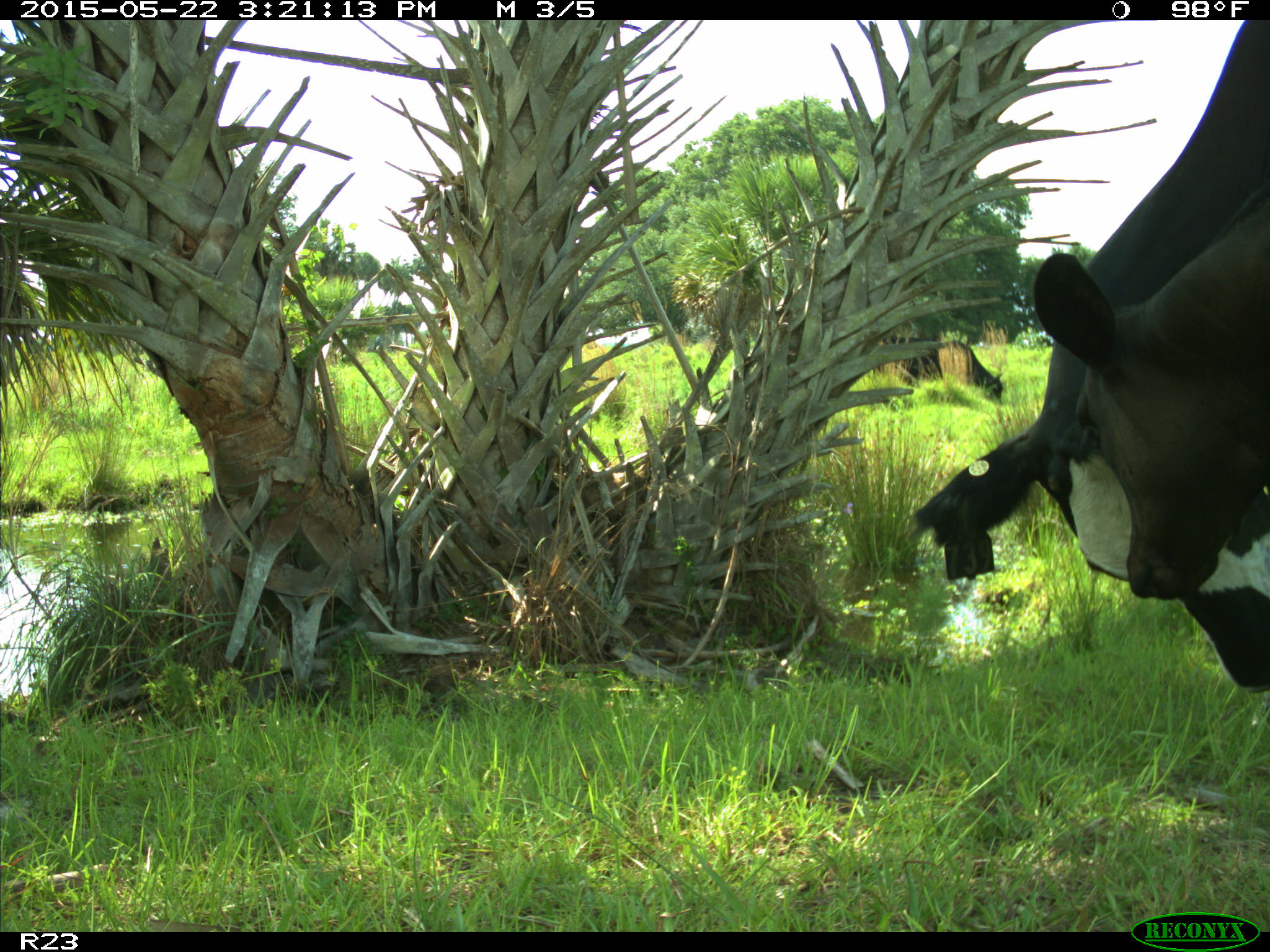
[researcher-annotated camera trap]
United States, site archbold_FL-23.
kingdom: Animalia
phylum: Chordata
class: Mammalia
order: Artiodactyla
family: Bovidae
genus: Bos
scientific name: Bos taurus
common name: domestic cow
Bos taurus (domestic cow).